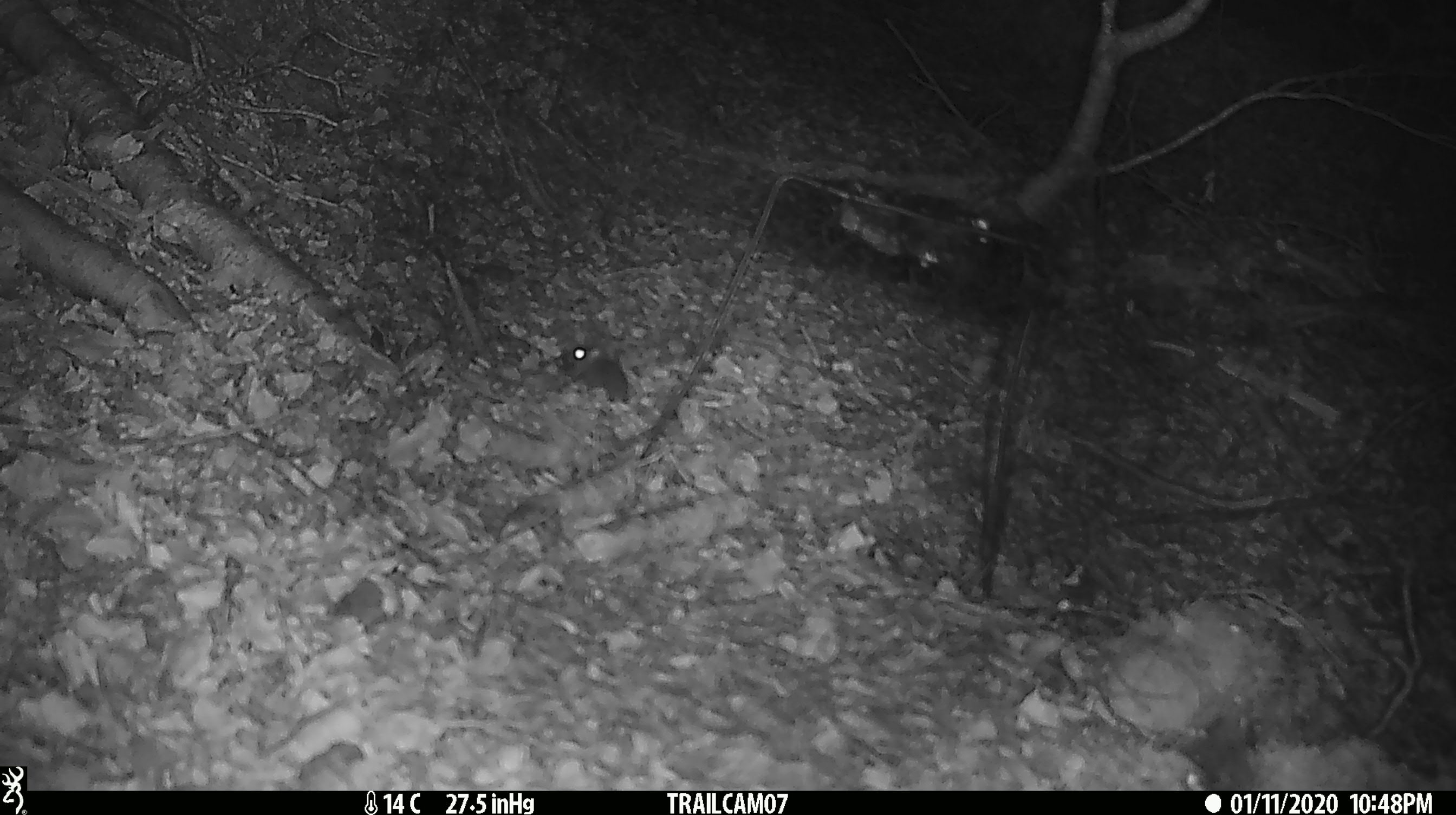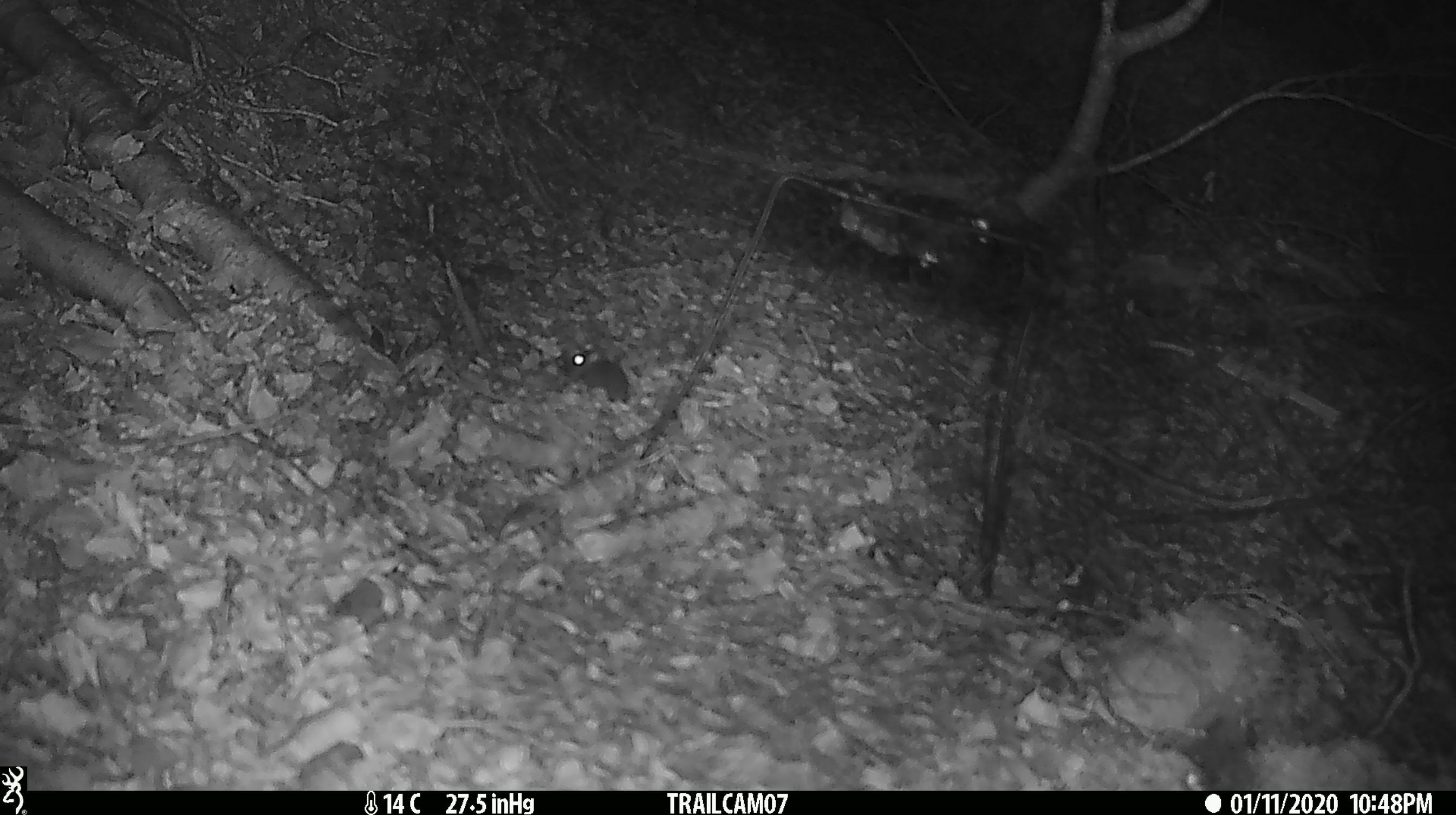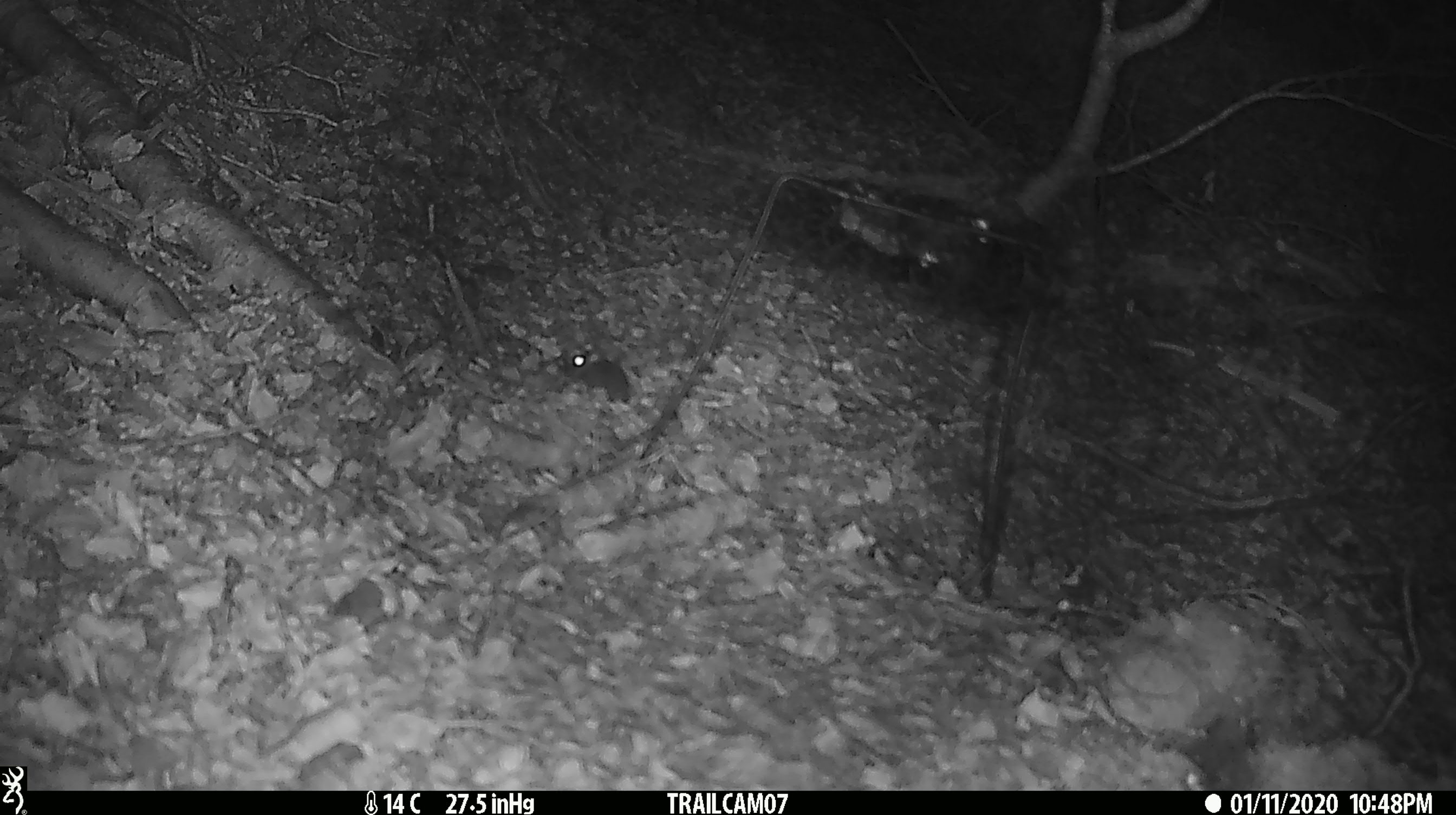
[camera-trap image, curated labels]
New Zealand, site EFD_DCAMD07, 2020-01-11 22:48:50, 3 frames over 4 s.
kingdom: Animalia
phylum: Chordata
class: Mammalia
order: Rodentia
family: Muridae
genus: Mus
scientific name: Mus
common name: mouse